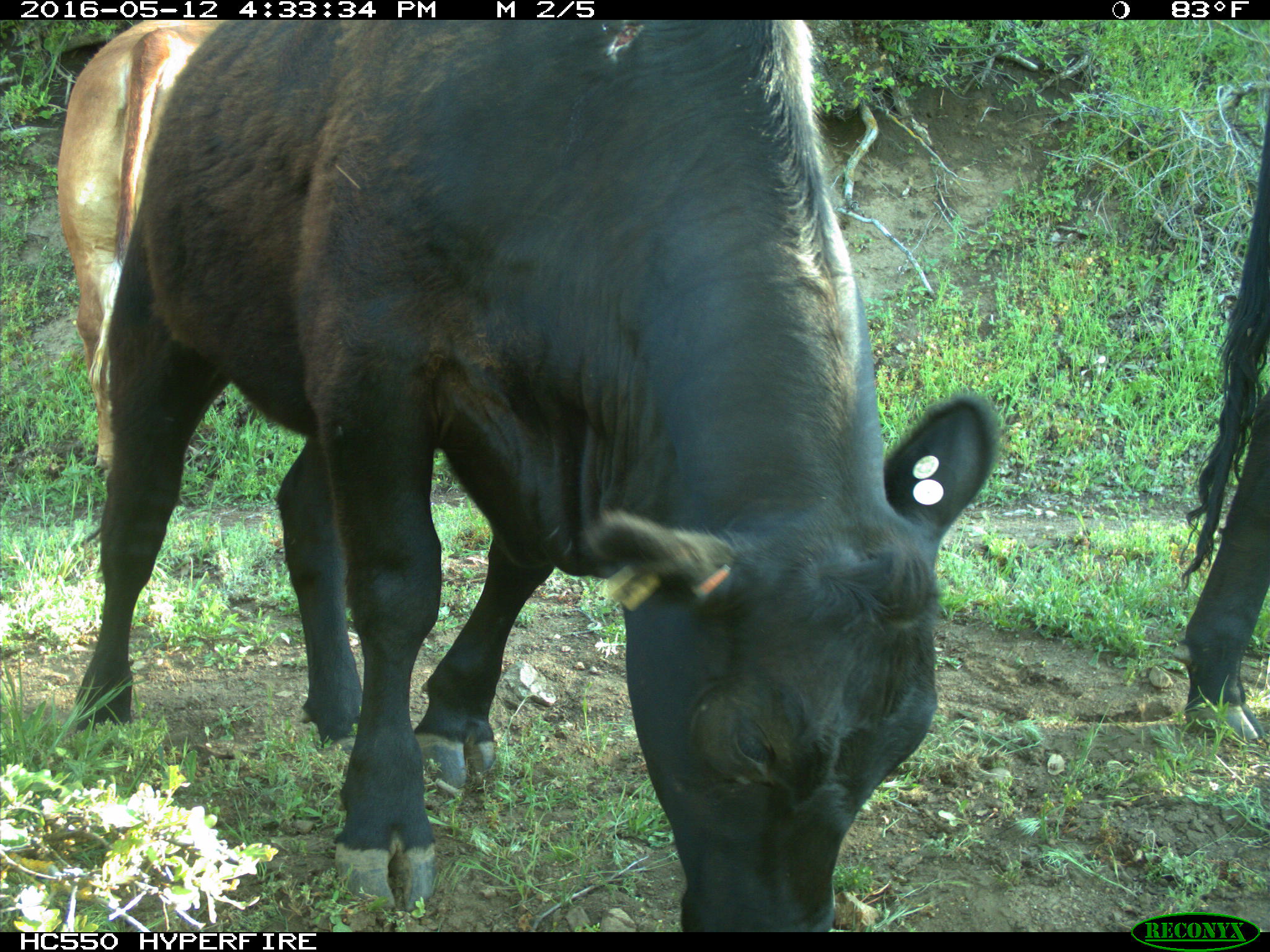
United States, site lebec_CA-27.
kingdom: Animalia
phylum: Chordata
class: Mammalia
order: Artiodactyla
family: Bovidae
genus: Bos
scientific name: Bos taurus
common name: domestic cow